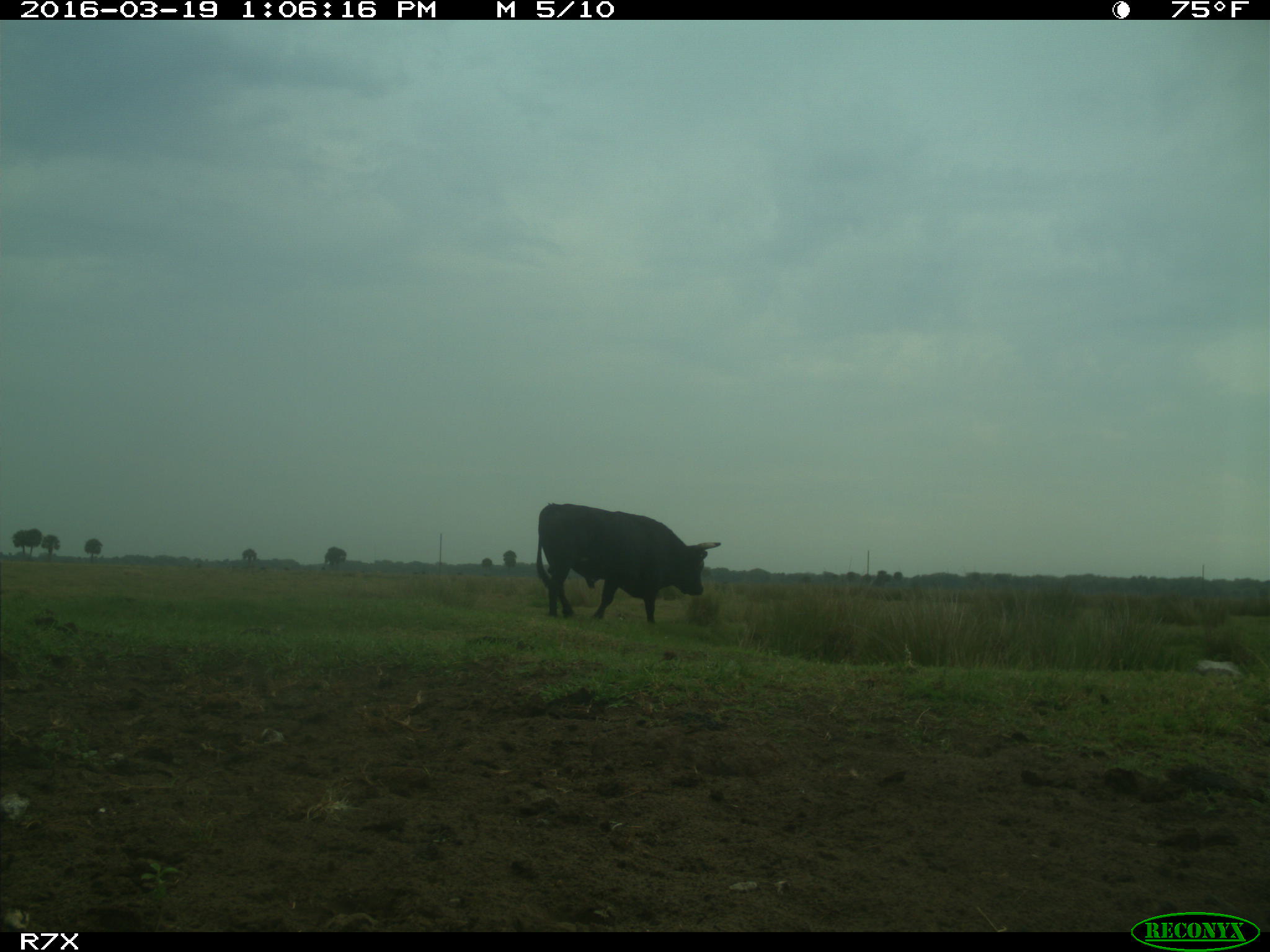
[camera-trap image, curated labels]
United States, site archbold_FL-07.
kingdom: Animalia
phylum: Chordata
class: Mammalia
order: Artiodactyla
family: Bovidae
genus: Bos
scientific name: Bos taurus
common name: domestic cow